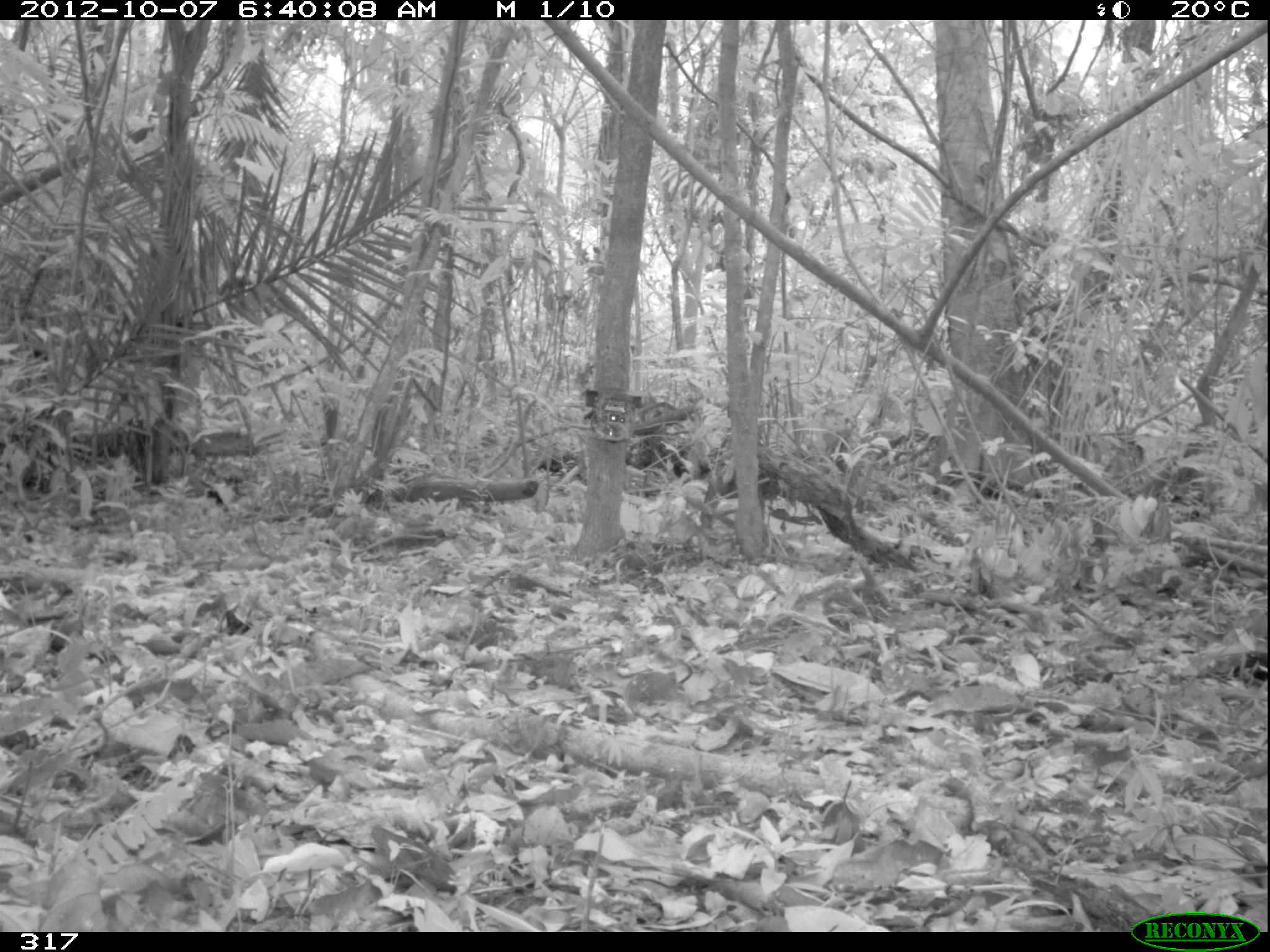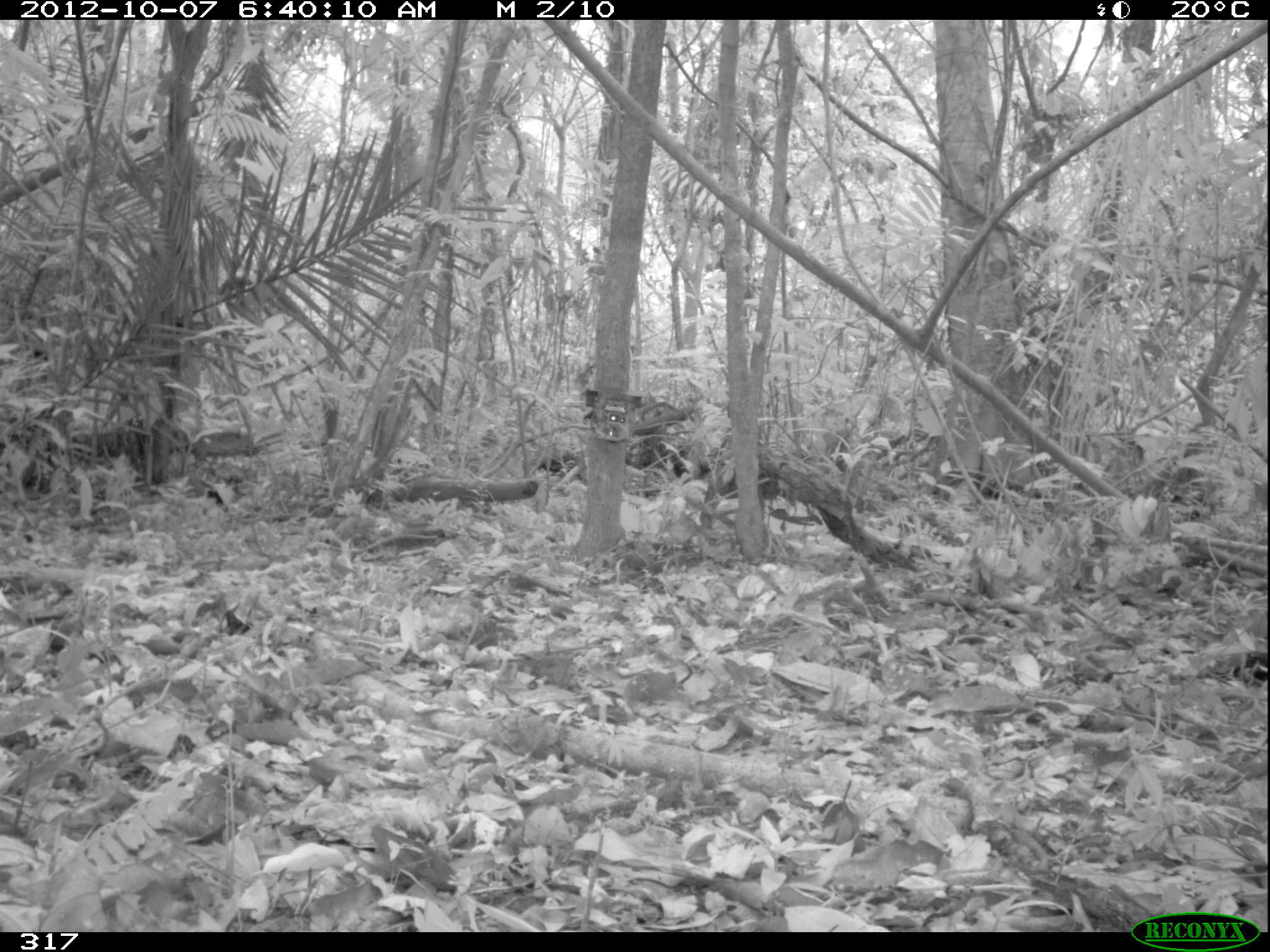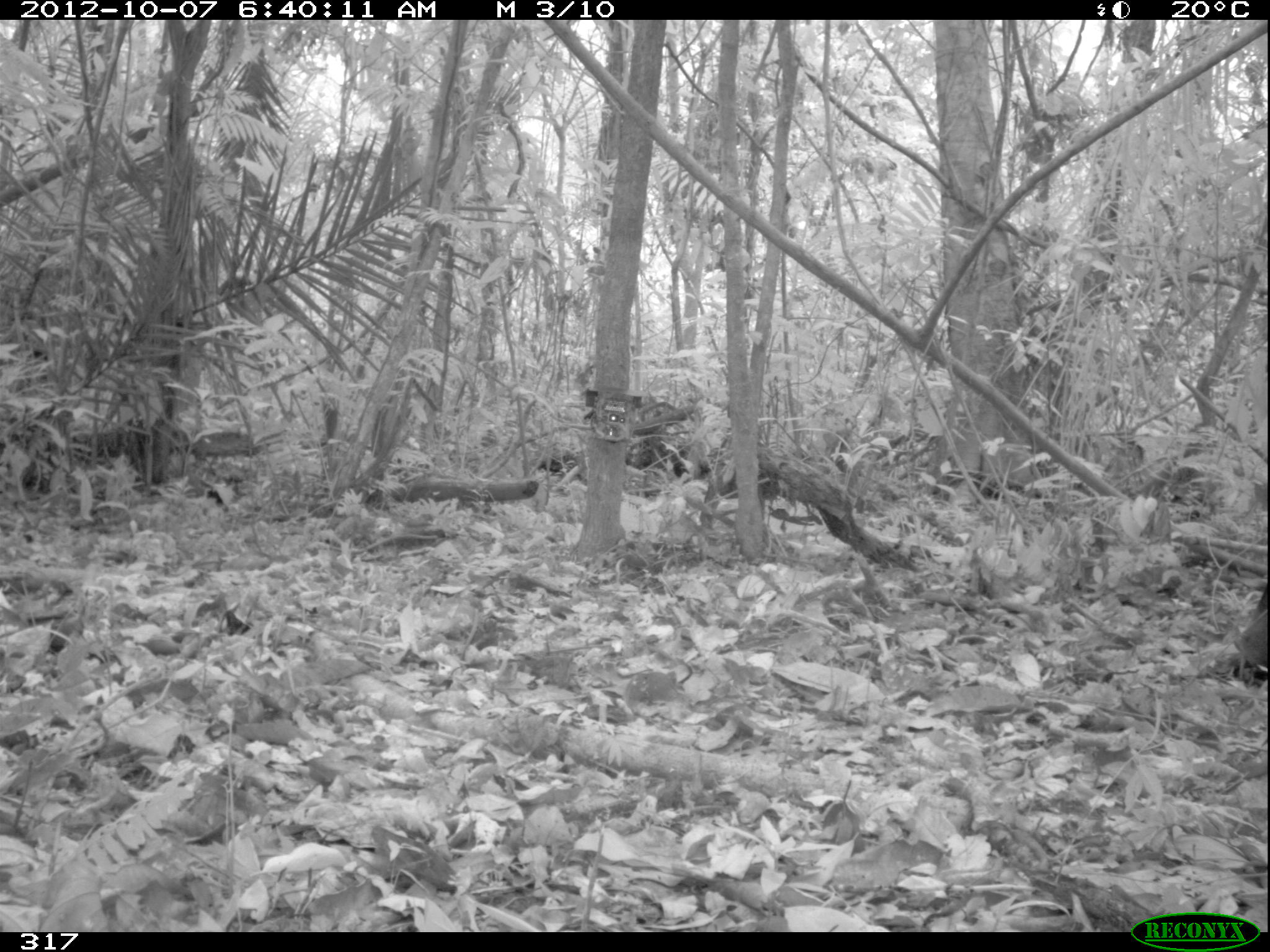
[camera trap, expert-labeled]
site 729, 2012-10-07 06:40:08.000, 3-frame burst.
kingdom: Animalia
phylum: Chordata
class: Mammalia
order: Artiodactyla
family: Tayassuidae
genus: Tayassu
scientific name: Tayassu pecari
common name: white-lipped peccary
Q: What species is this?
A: Tayassu pecari (white-lipped peccary).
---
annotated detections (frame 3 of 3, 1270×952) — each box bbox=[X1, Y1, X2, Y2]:
tayassu pecari: bbox=[1234, 584, 1268, 668]